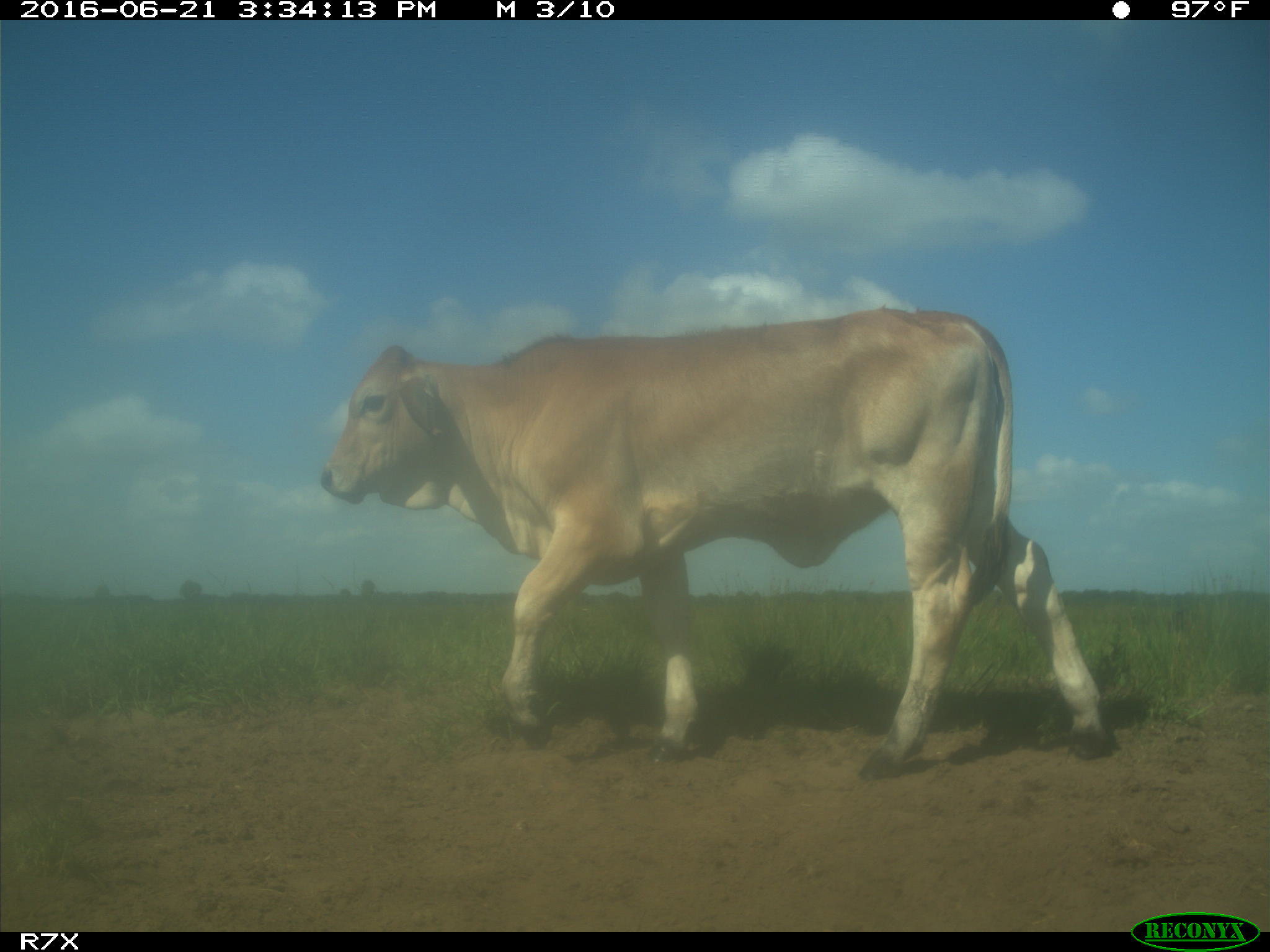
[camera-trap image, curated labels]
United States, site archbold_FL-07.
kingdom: Animalia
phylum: Chordata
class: Mammalia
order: Artiodactyla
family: Bovidae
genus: Bos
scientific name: Bos taurus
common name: domestic cow